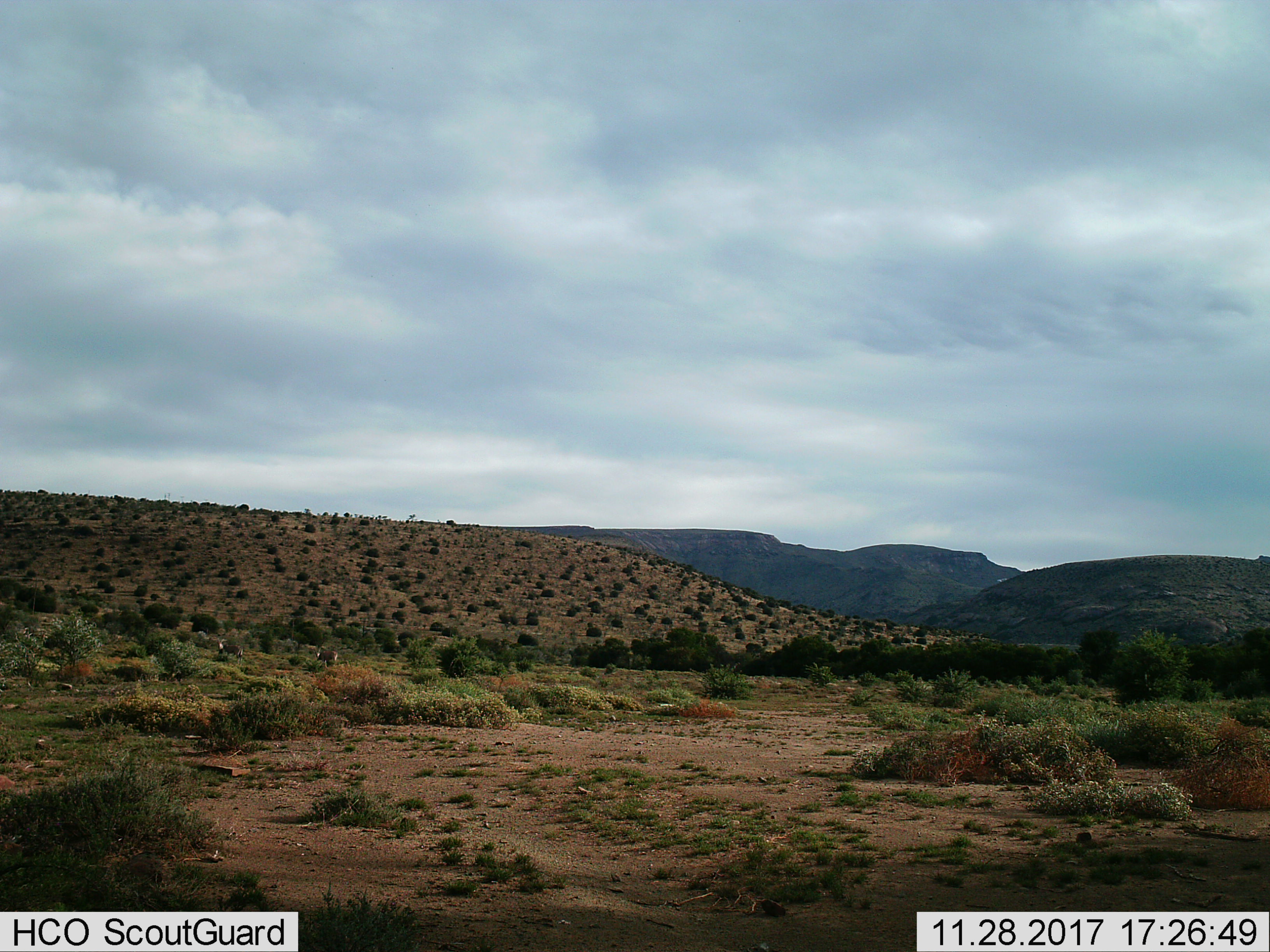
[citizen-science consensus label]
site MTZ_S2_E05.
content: unidentified animal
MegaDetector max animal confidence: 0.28